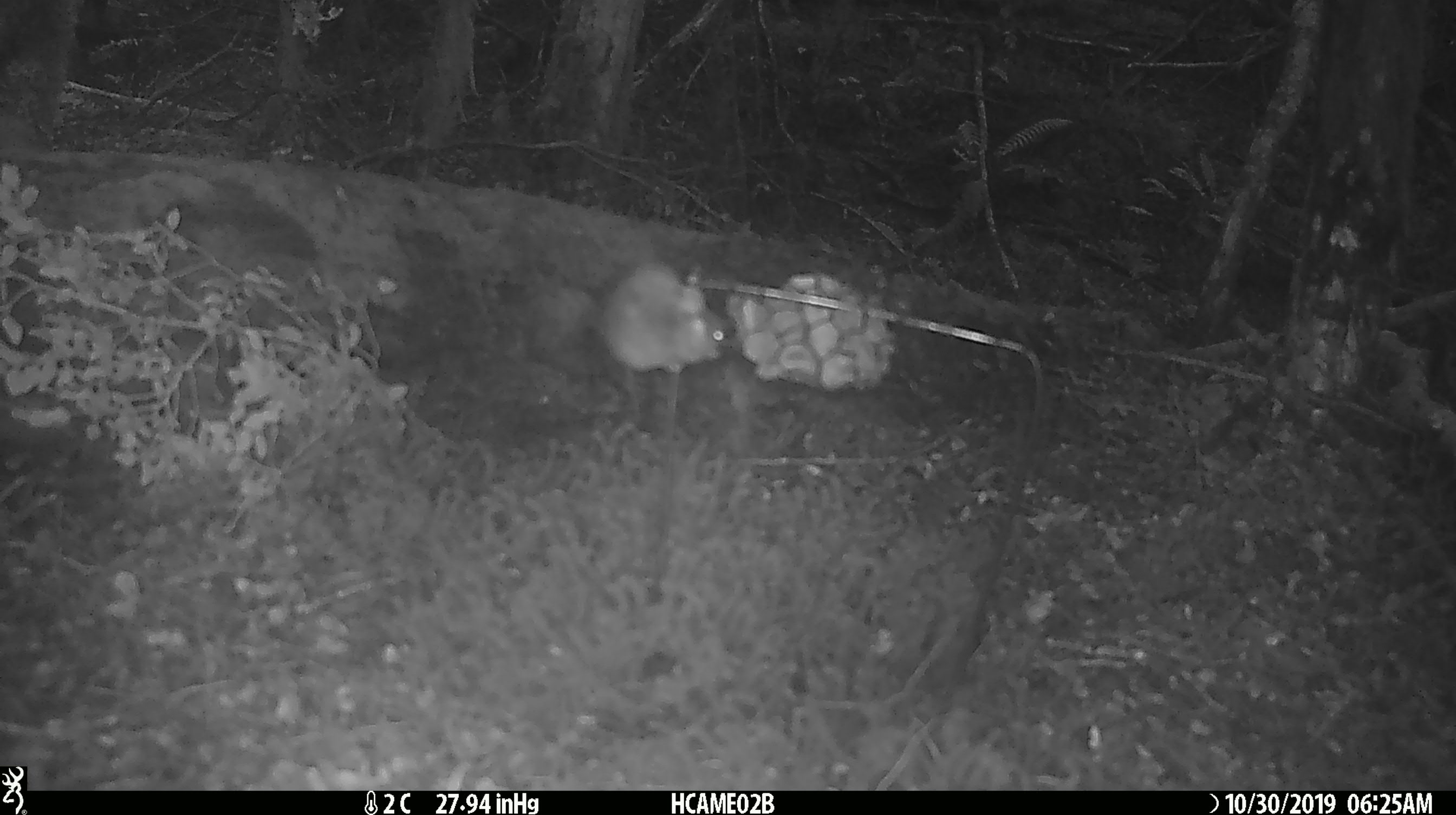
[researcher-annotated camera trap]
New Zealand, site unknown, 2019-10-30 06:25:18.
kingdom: Animalia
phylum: Chordata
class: Mammalia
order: Rodentia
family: Muridae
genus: Mus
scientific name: Mus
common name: mouse